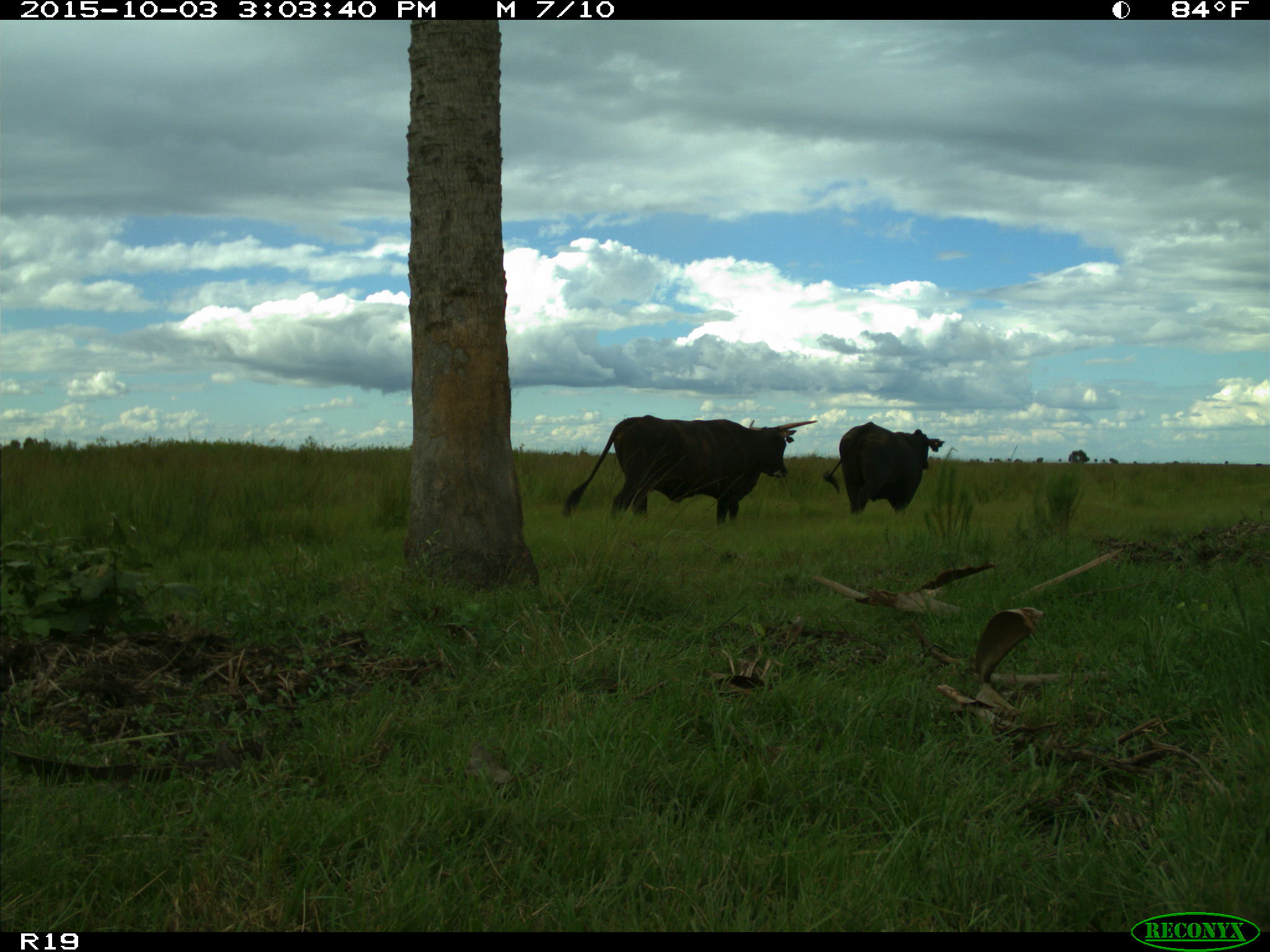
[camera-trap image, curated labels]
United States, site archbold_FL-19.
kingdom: Animalia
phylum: Chordata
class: Mammalia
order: Artiodactyla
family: Bovidae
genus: Bos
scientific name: Bos taurus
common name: domestic cow